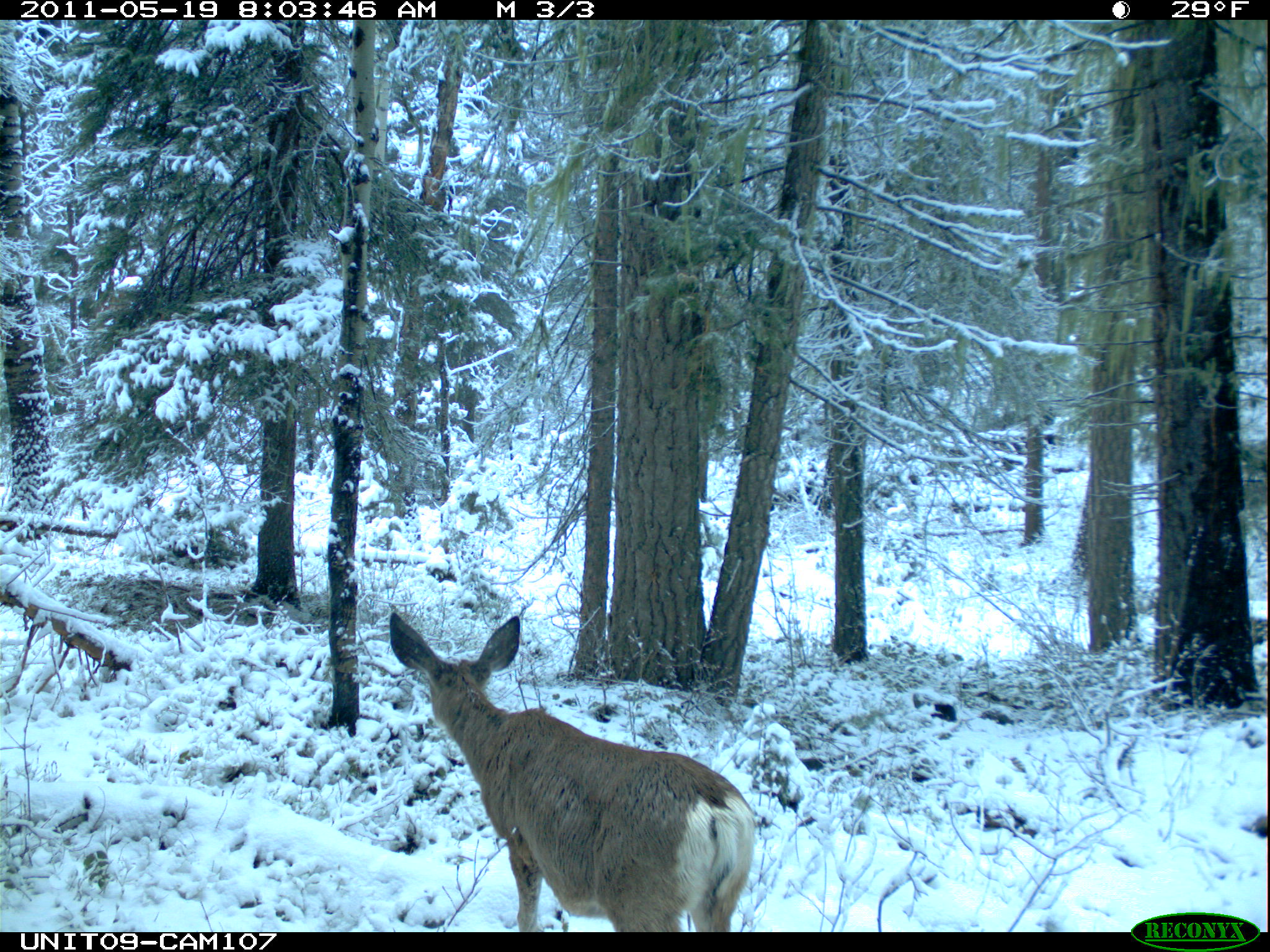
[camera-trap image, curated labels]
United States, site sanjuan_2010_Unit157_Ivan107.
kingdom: Animalia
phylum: Chordata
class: Mammalia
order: Artiodactyla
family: Cervidae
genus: Odocoileus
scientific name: Odocoileus hemionus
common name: mule deer